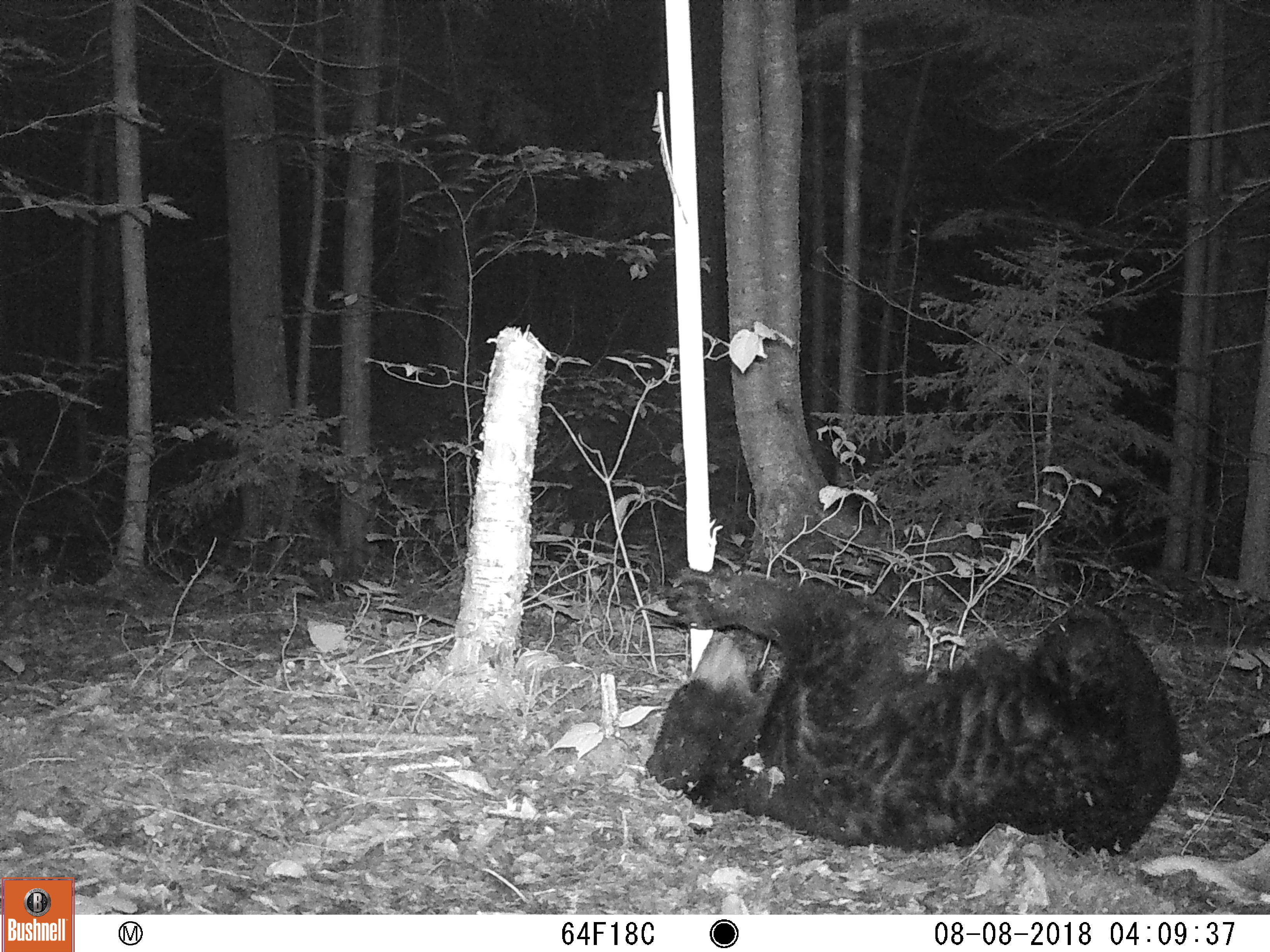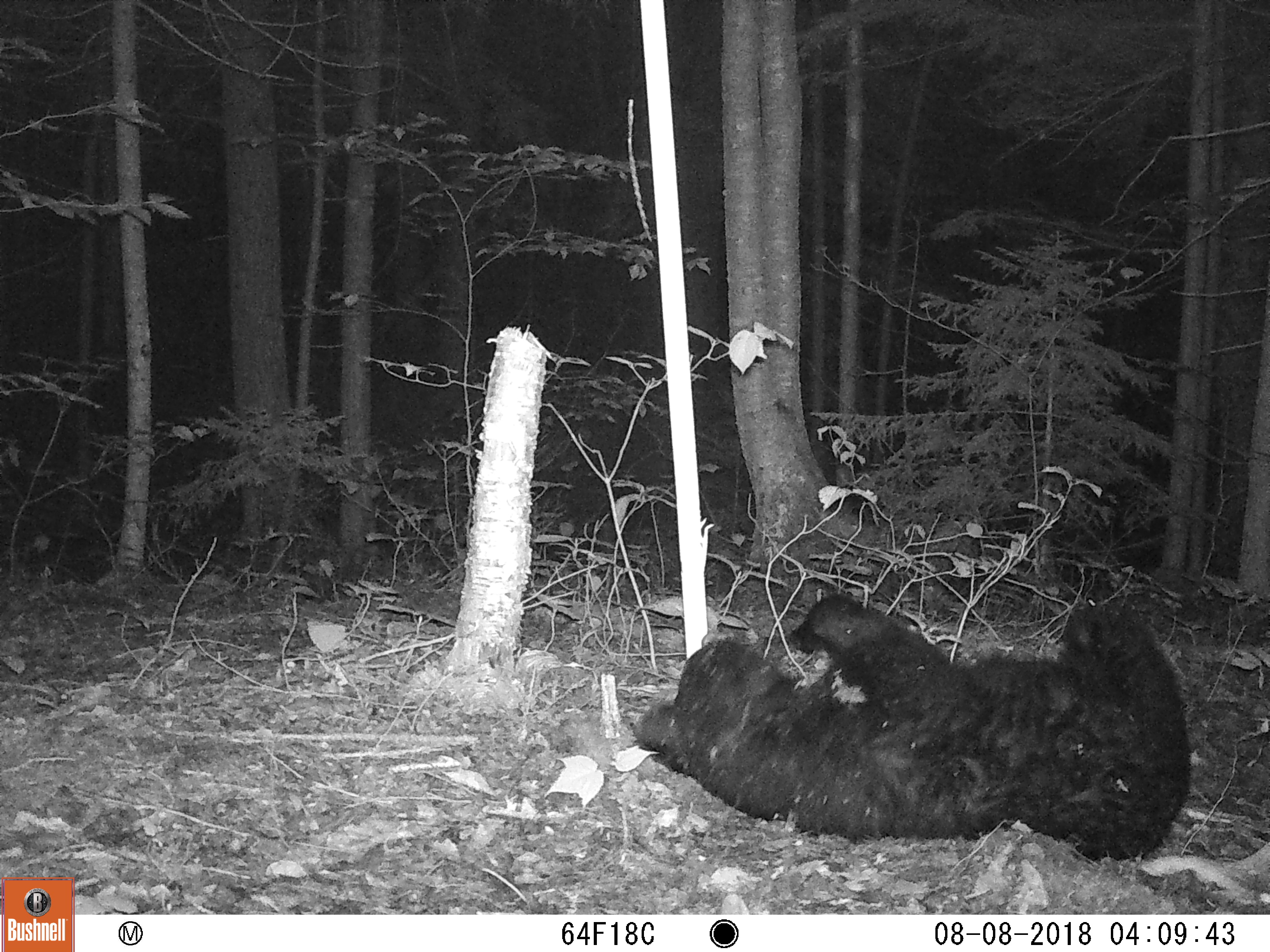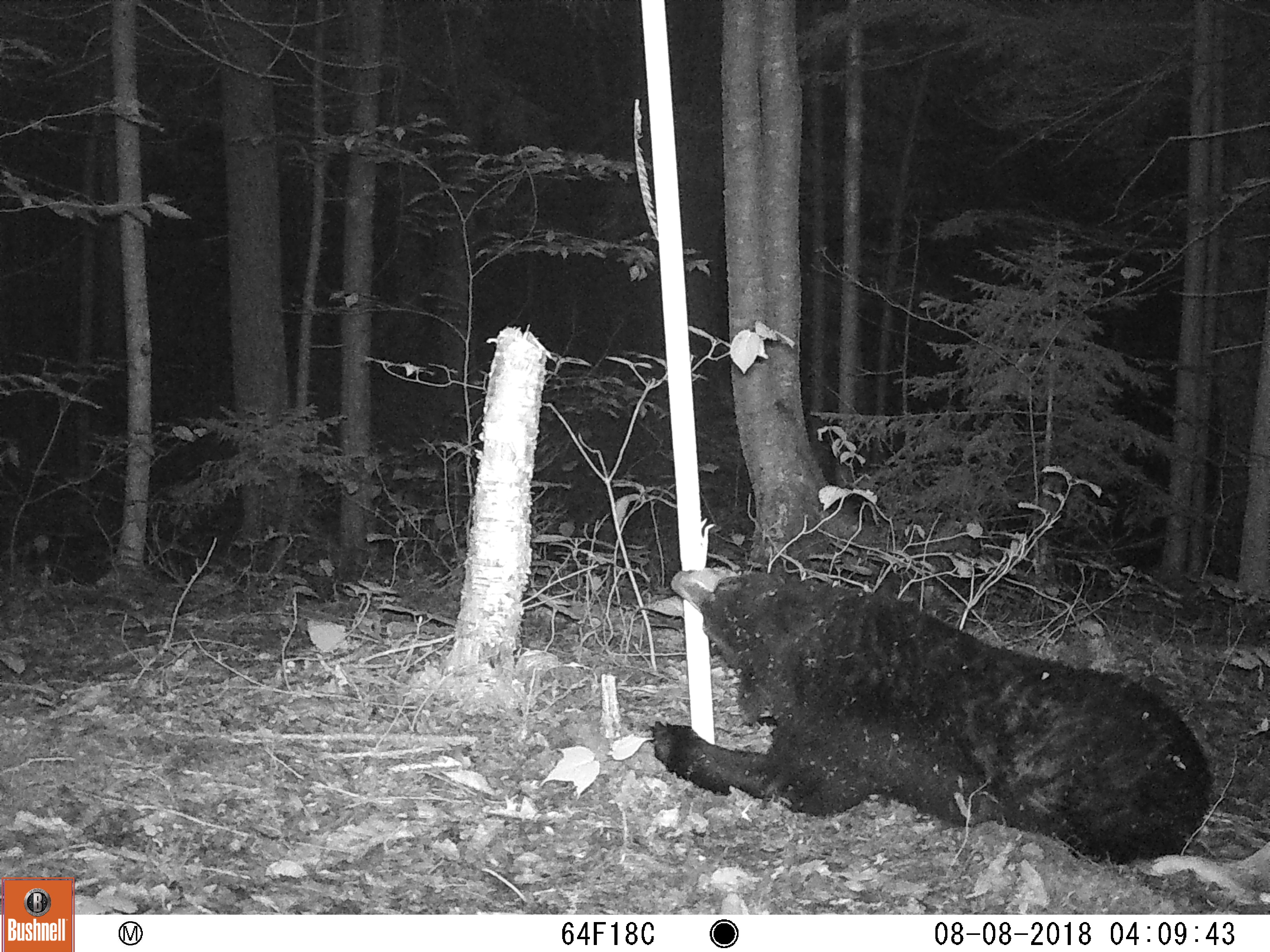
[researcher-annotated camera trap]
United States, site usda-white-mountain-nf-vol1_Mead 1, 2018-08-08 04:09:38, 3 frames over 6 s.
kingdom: Animalia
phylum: Chordata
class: Mammalia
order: Carnivora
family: Ursidae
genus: Ursus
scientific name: Ursus americanus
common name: black bear